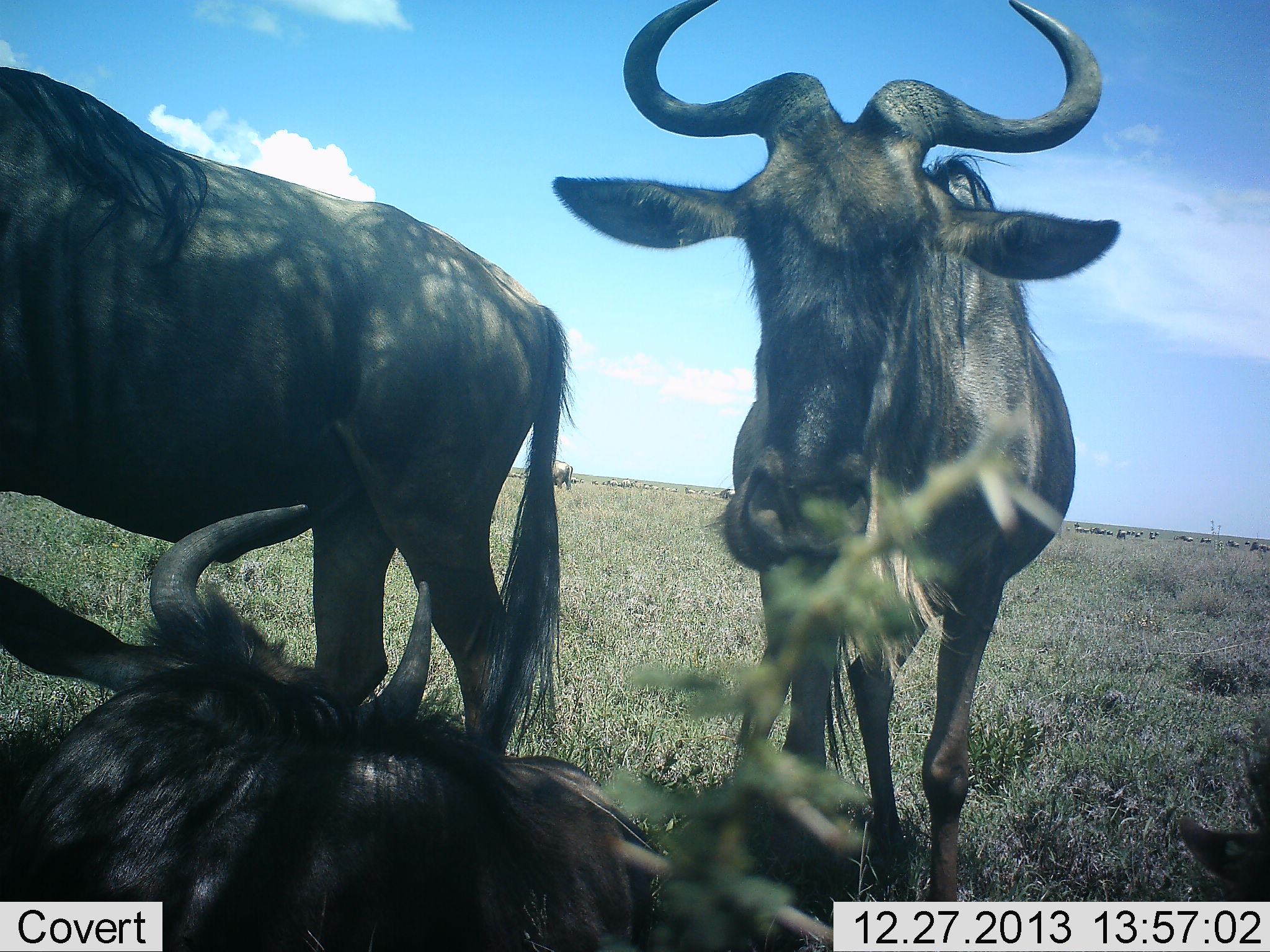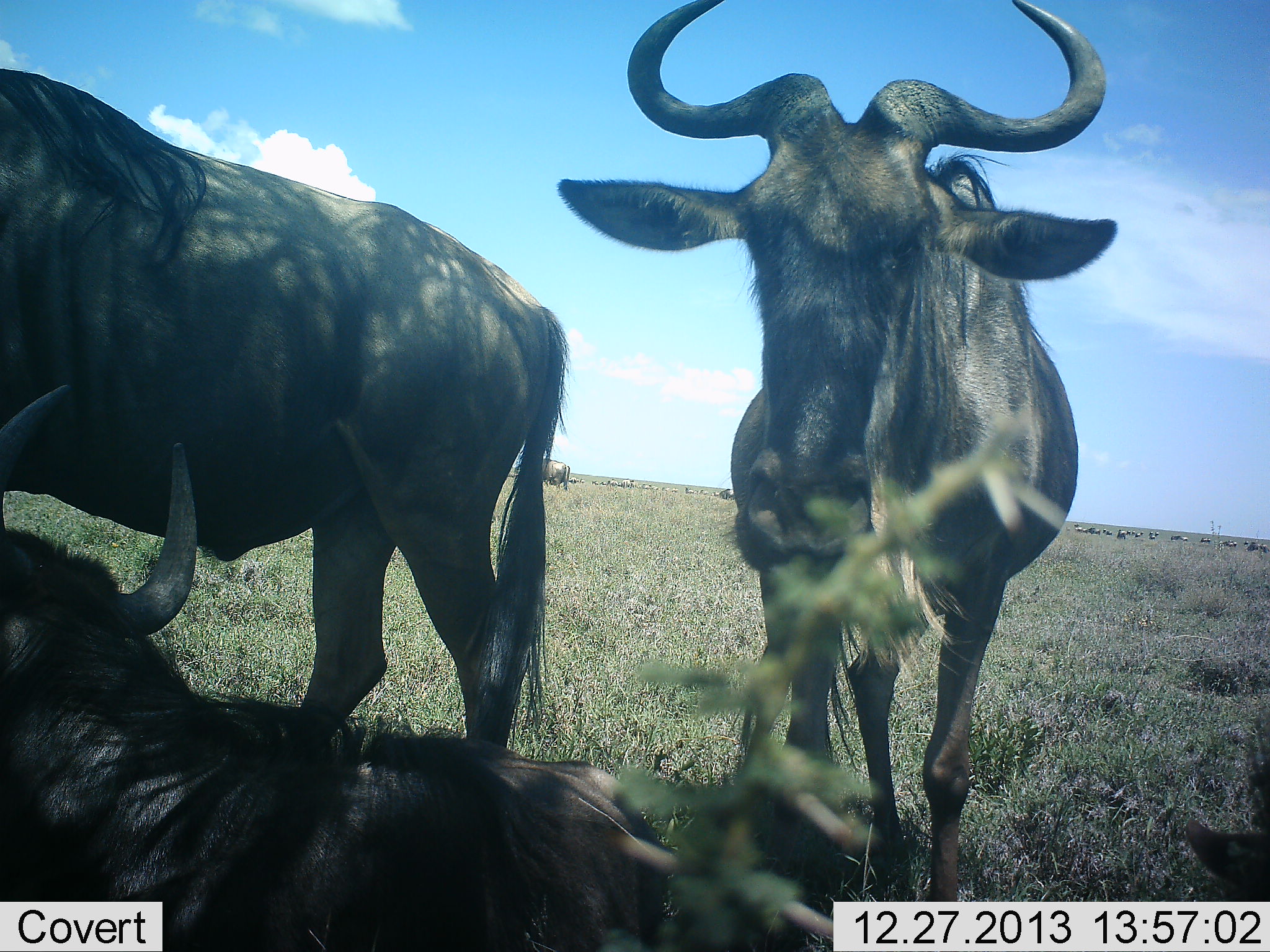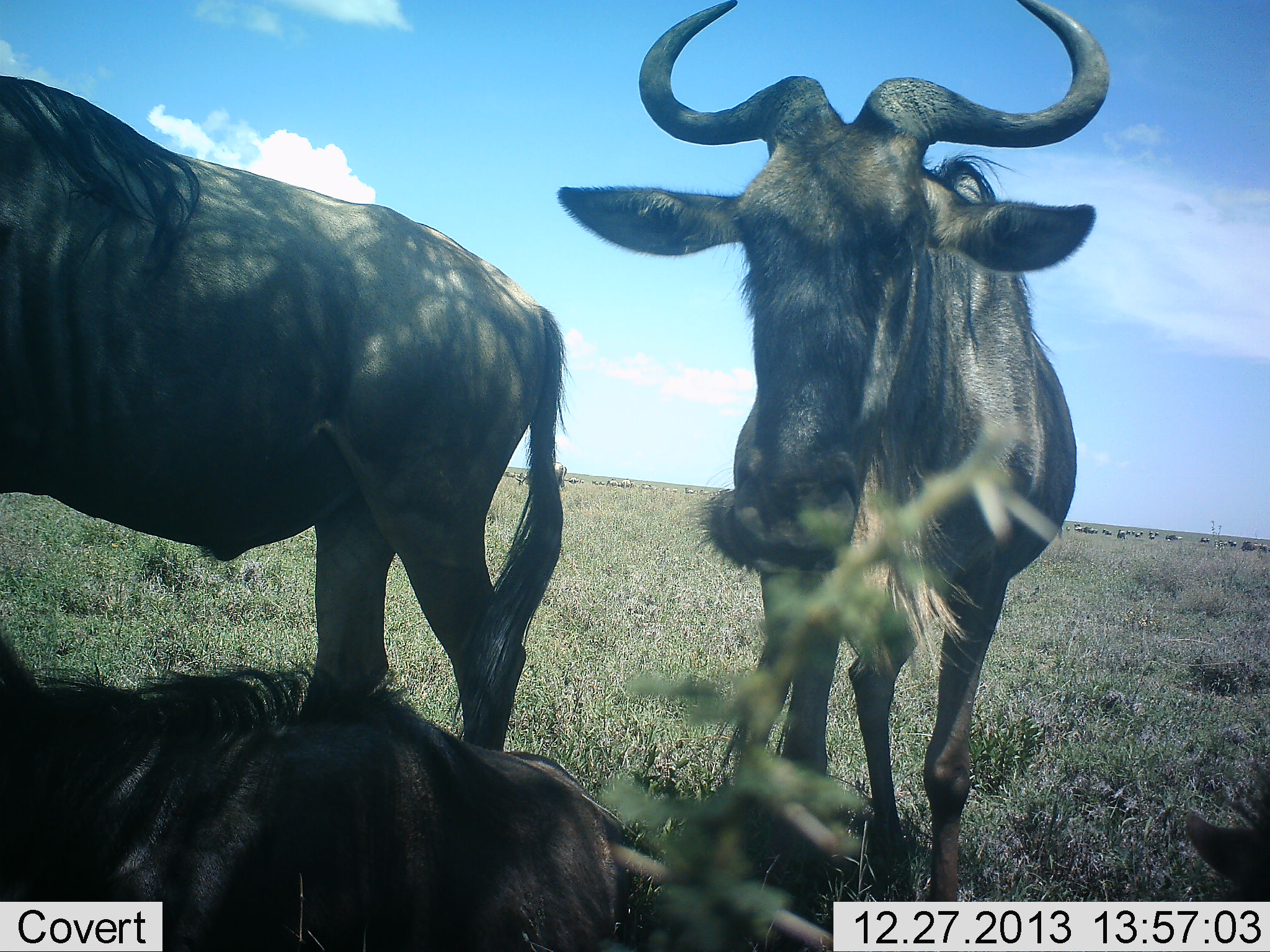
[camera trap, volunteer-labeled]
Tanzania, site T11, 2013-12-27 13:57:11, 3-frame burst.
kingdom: Animalia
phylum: Chordata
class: Mammalia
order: Artiodactyla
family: Bovidae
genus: Connochaetes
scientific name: Connochaetes taurinus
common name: blue wildebeest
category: wildebeest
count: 4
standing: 90%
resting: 70%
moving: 30%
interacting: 10%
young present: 0%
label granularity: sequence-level